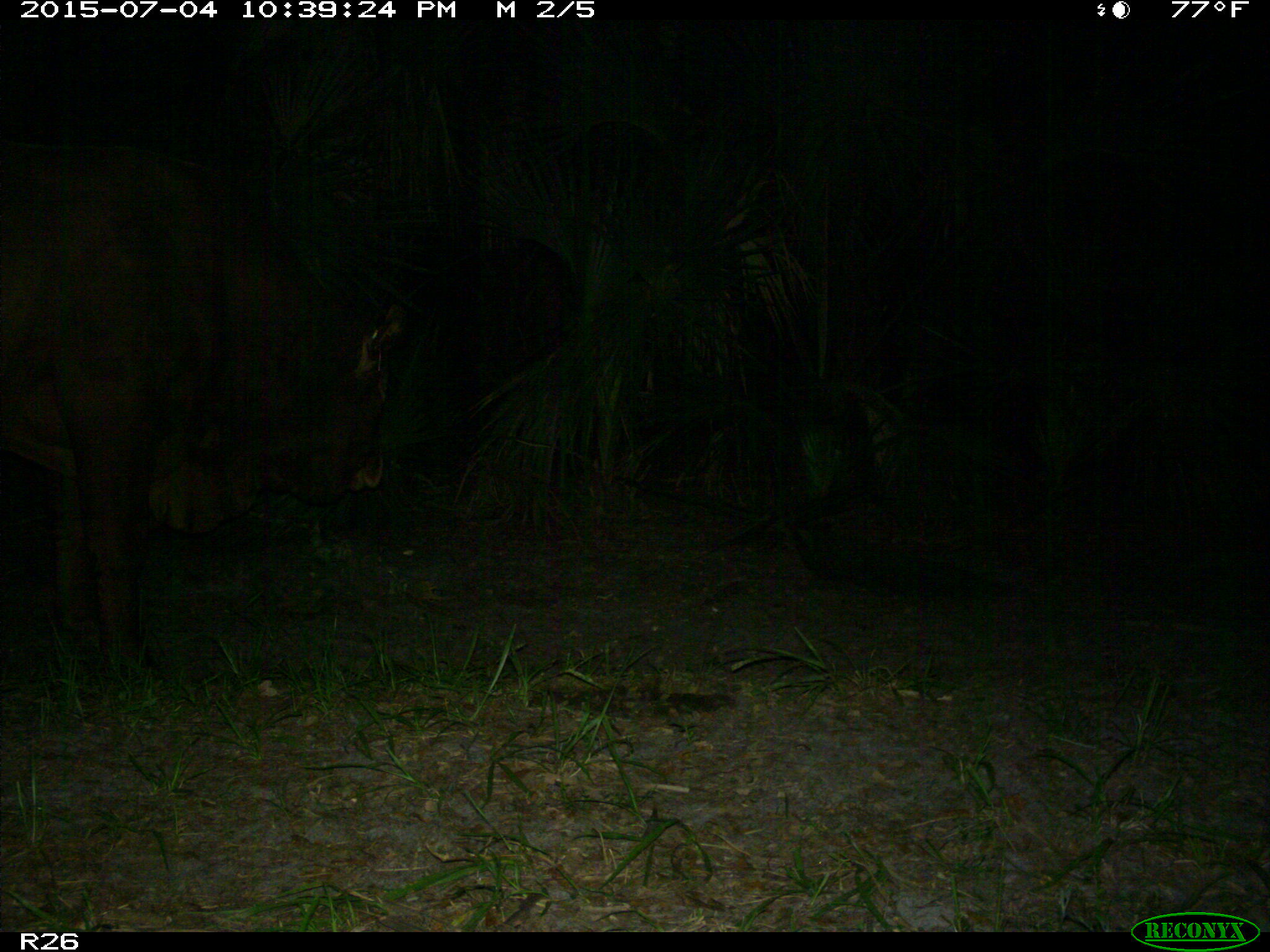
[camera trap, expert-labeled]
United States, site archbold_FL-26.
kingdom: Animalia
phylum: Chordata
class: Mammalia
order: Artiodactyla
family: Bovidae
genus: Bos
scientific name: Bos taurus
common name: domestic cow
Bos taurus (domestic cow).